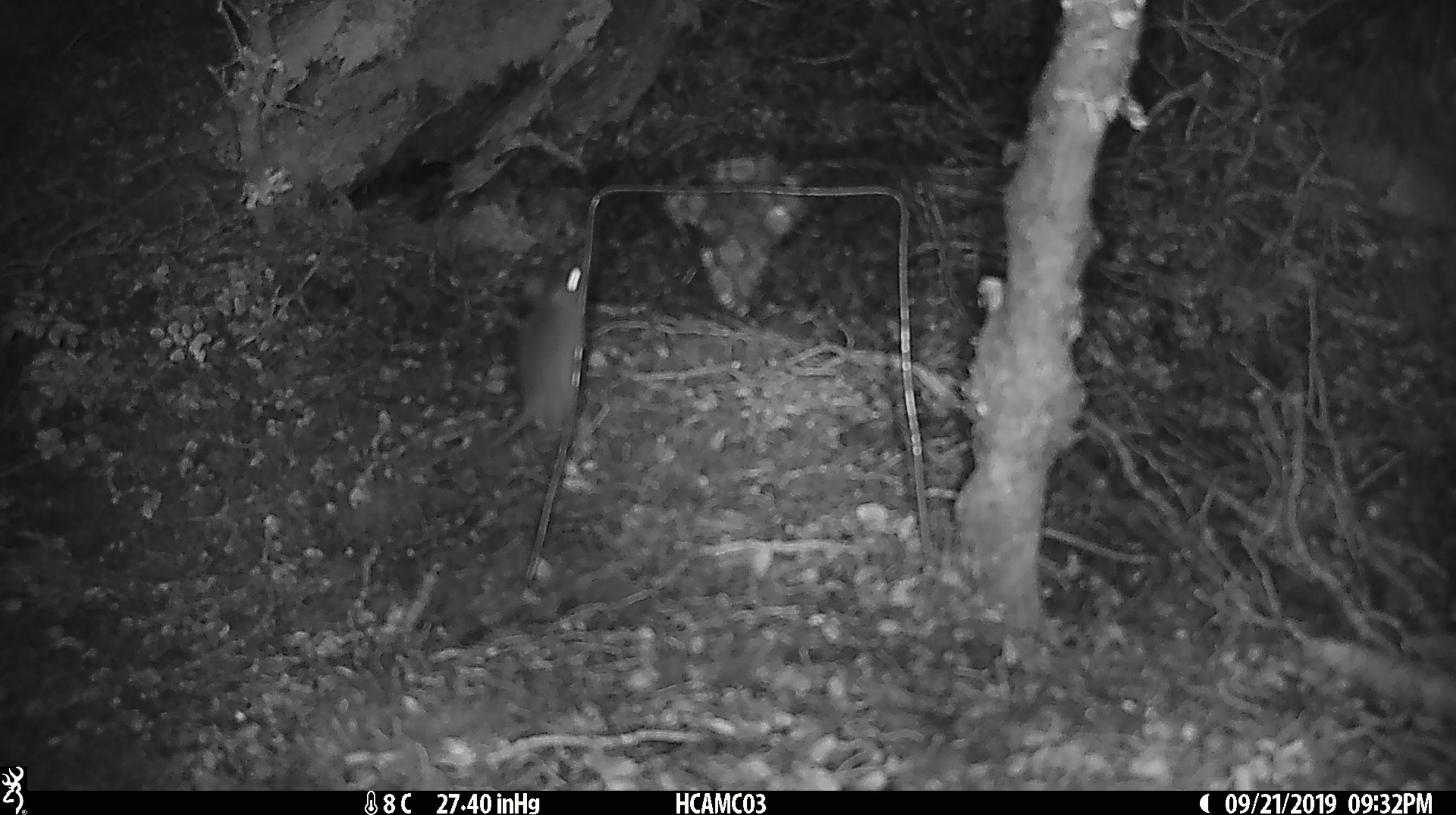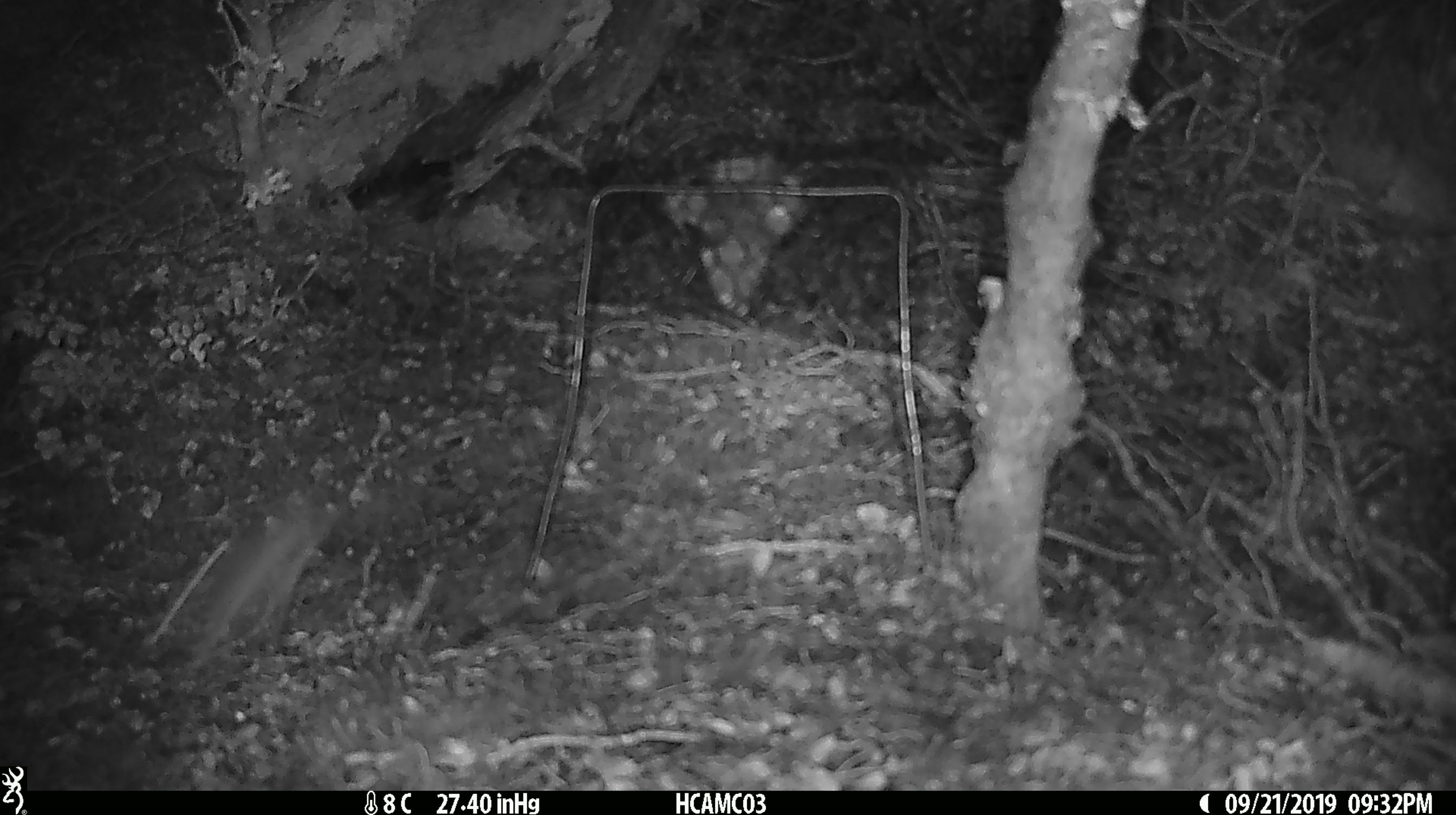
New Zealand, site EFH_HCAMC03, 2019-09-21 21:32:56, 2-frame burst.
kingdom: Animalia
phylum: Chordata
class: Mammalia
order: Rodentia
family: Muridae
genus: Mus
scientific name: Mus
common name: mouse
Mouse (Mus).